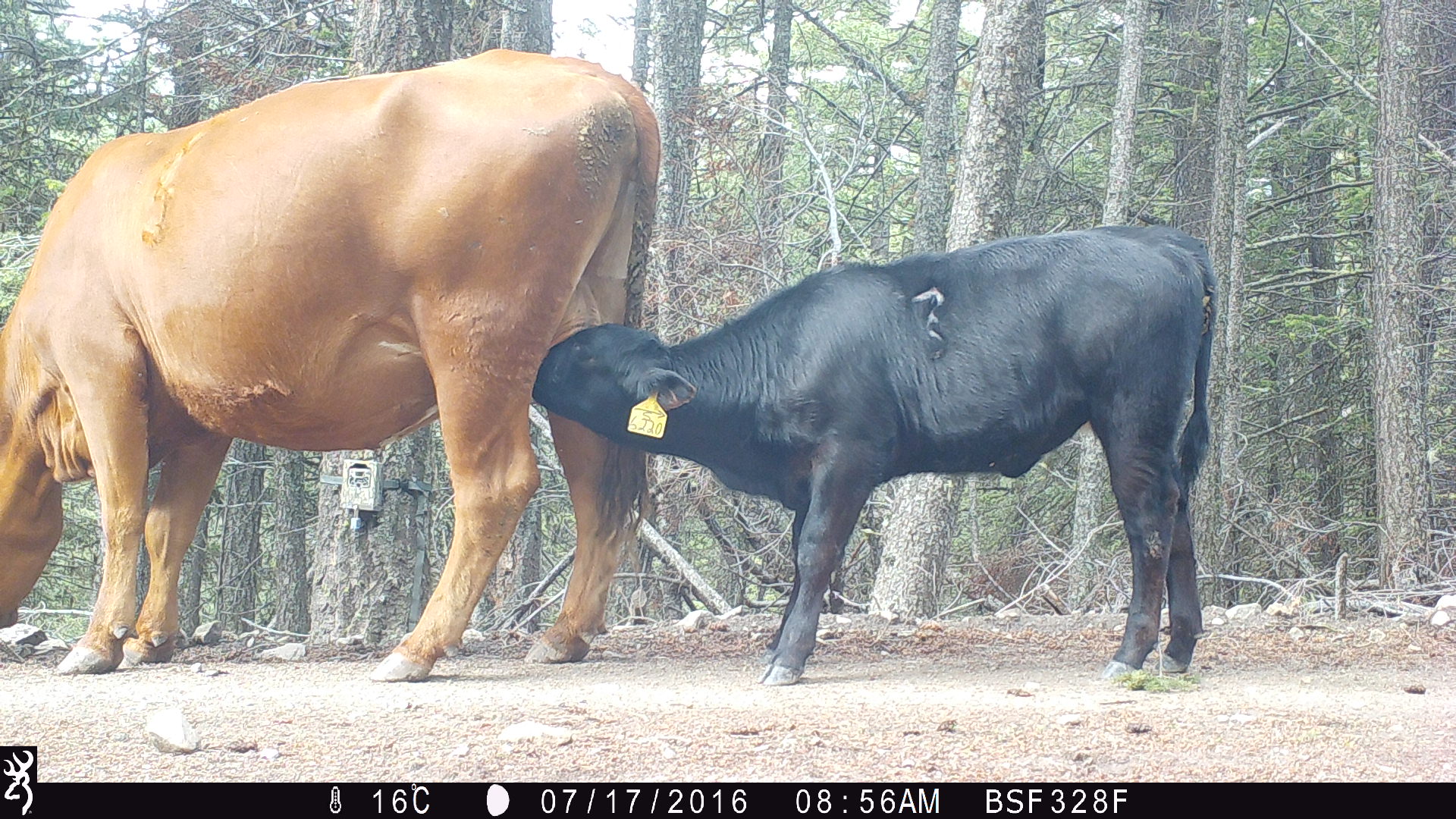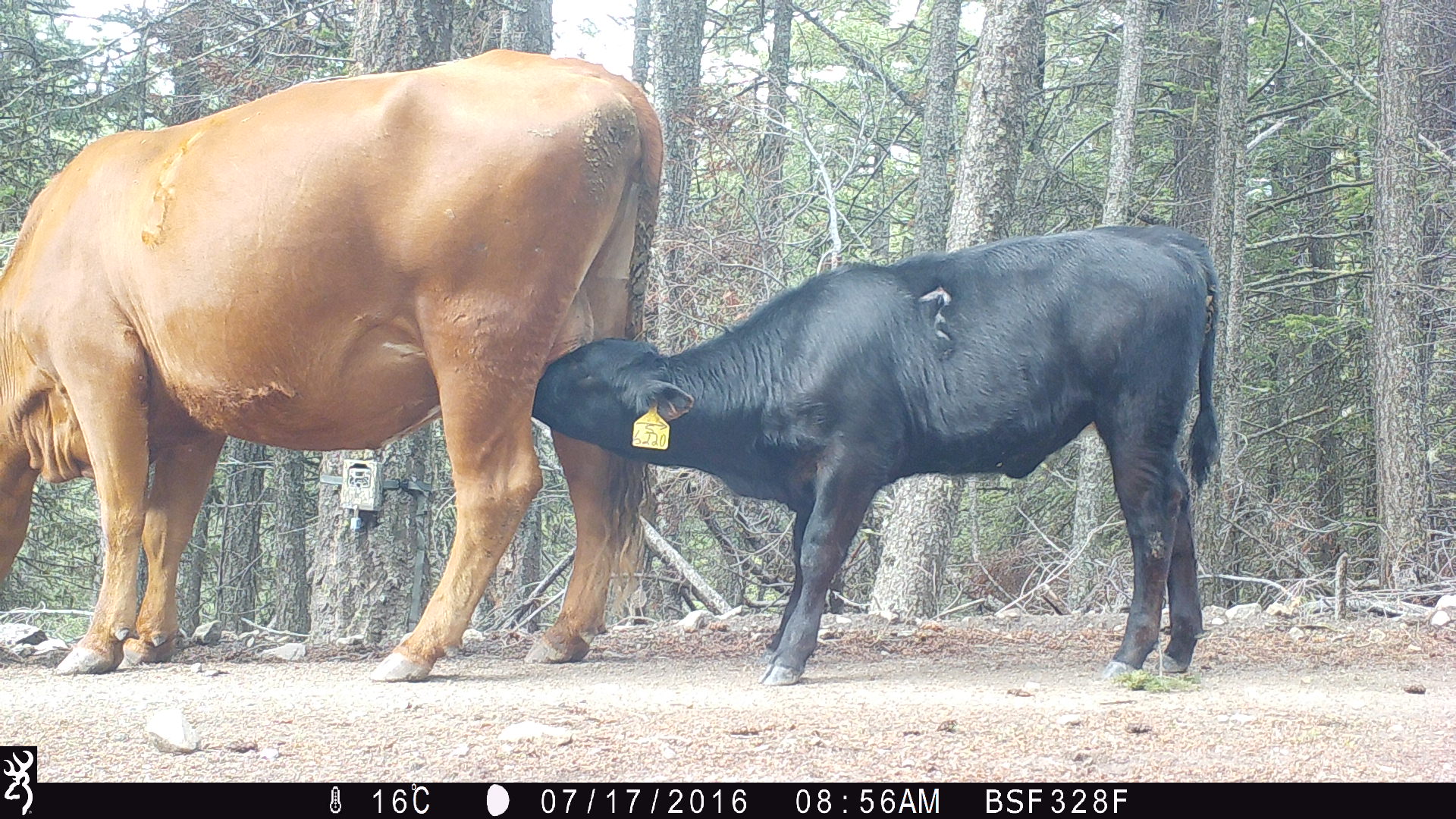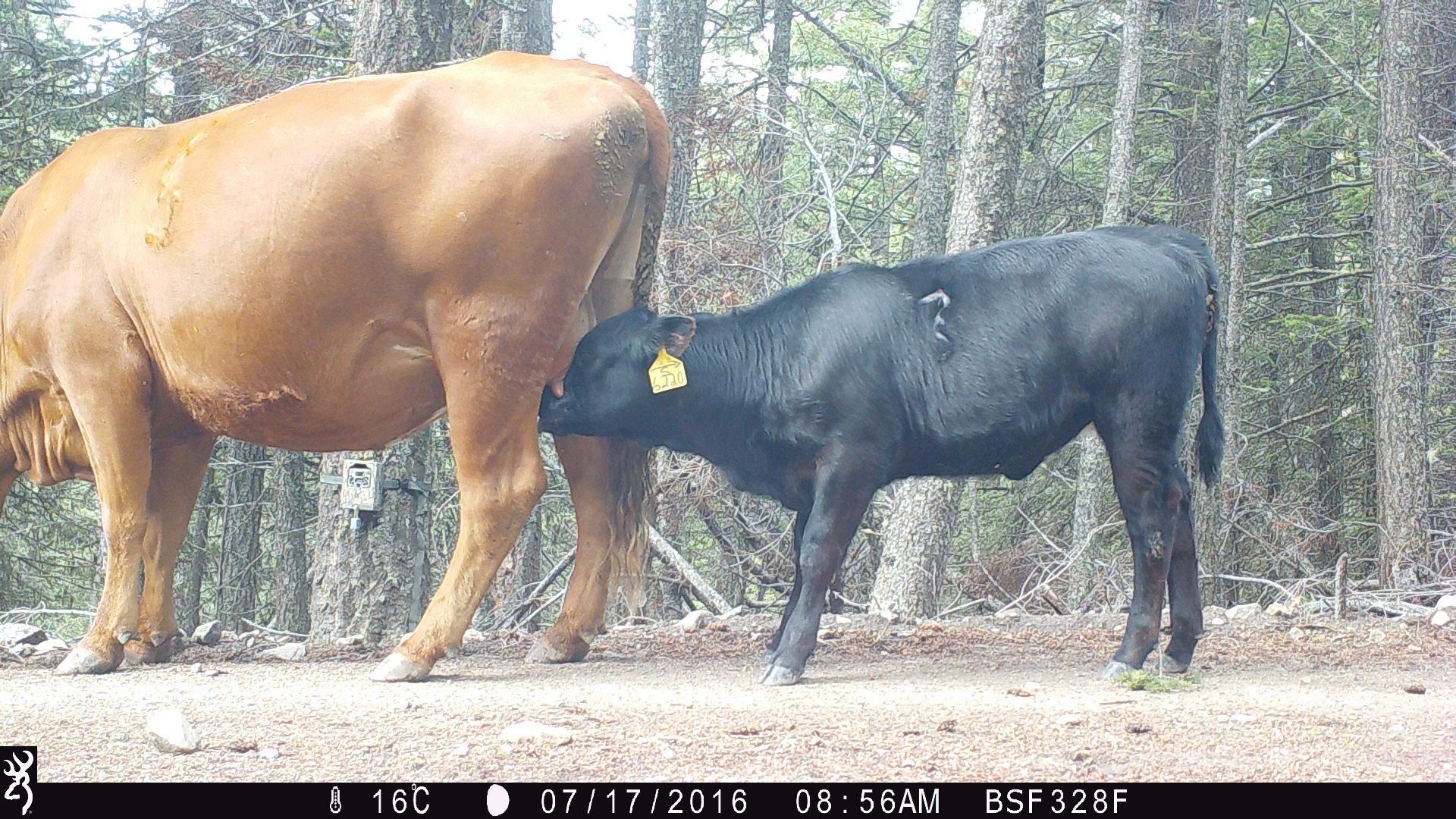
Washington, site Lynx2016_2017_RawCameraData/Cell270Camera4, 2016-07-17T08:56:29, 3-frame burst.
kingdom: Animalia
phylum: Chordata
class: Mammalia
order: Artiodactyla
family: Bovidae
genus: Bos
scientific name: Bos taurus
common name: domestic cattle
Domestic cattle (Bos taurus). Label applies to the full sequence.